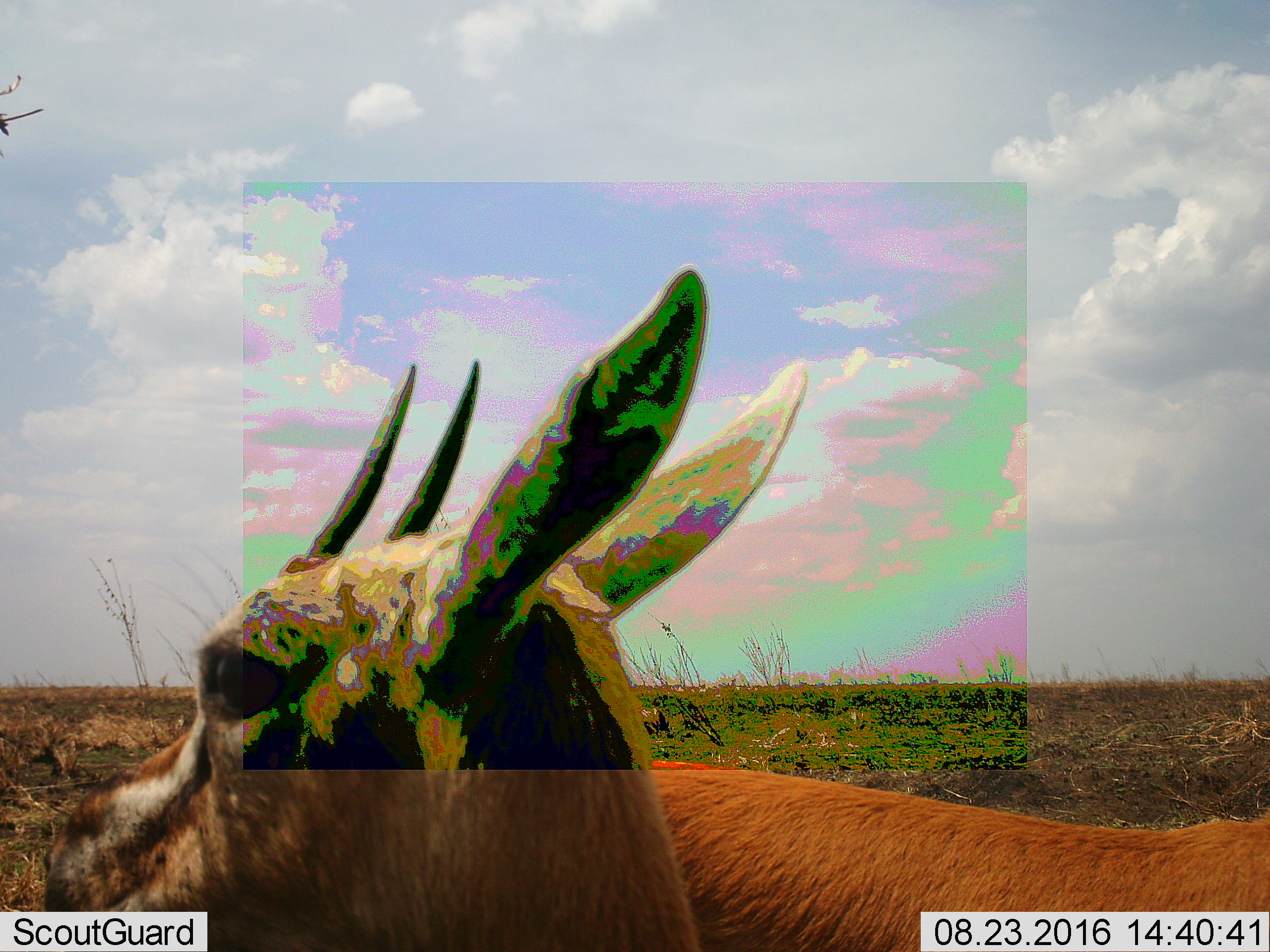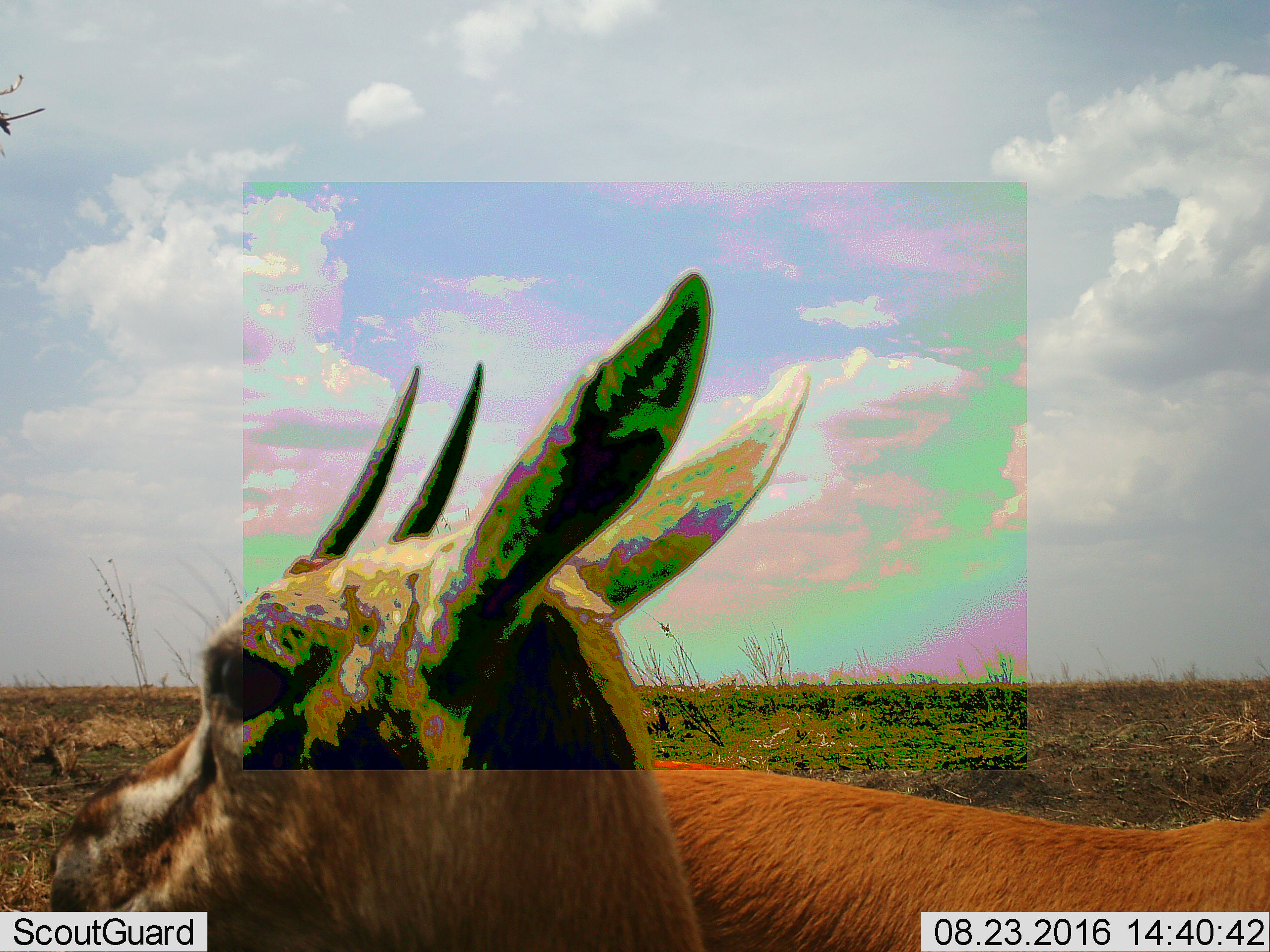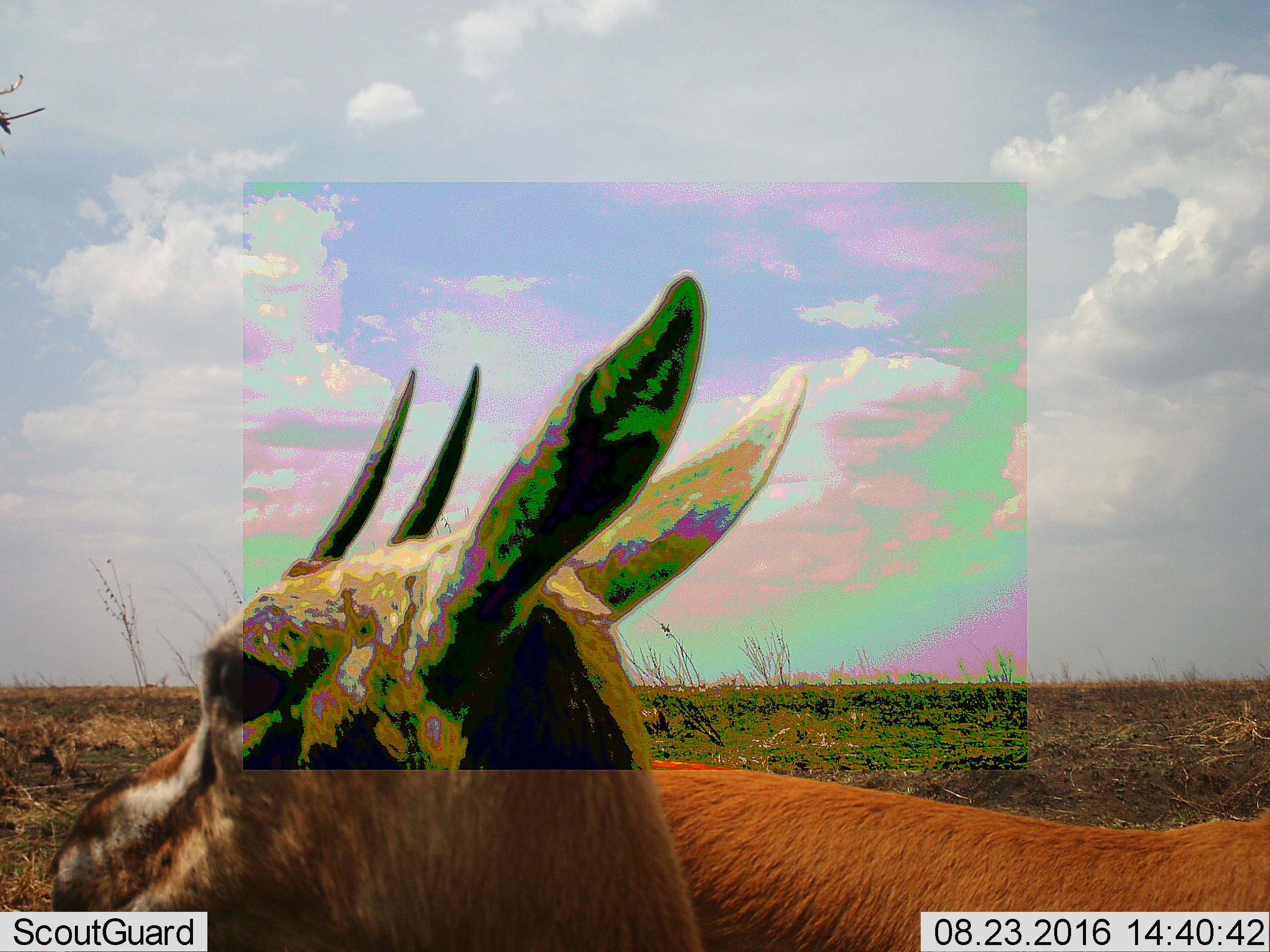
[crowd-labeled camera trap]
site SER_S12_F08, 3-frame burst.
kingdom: Animalia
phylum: Chordata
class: Mammalia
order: Artiodactyla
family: Bovidae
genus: Eudorcas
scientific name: Eudorcas thomsonii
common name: thomson's gazelle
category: gazellethomsons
Gazellethomsons (thomson's gazelle) (Eudorcas thomsonii), count 2. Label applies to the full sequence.